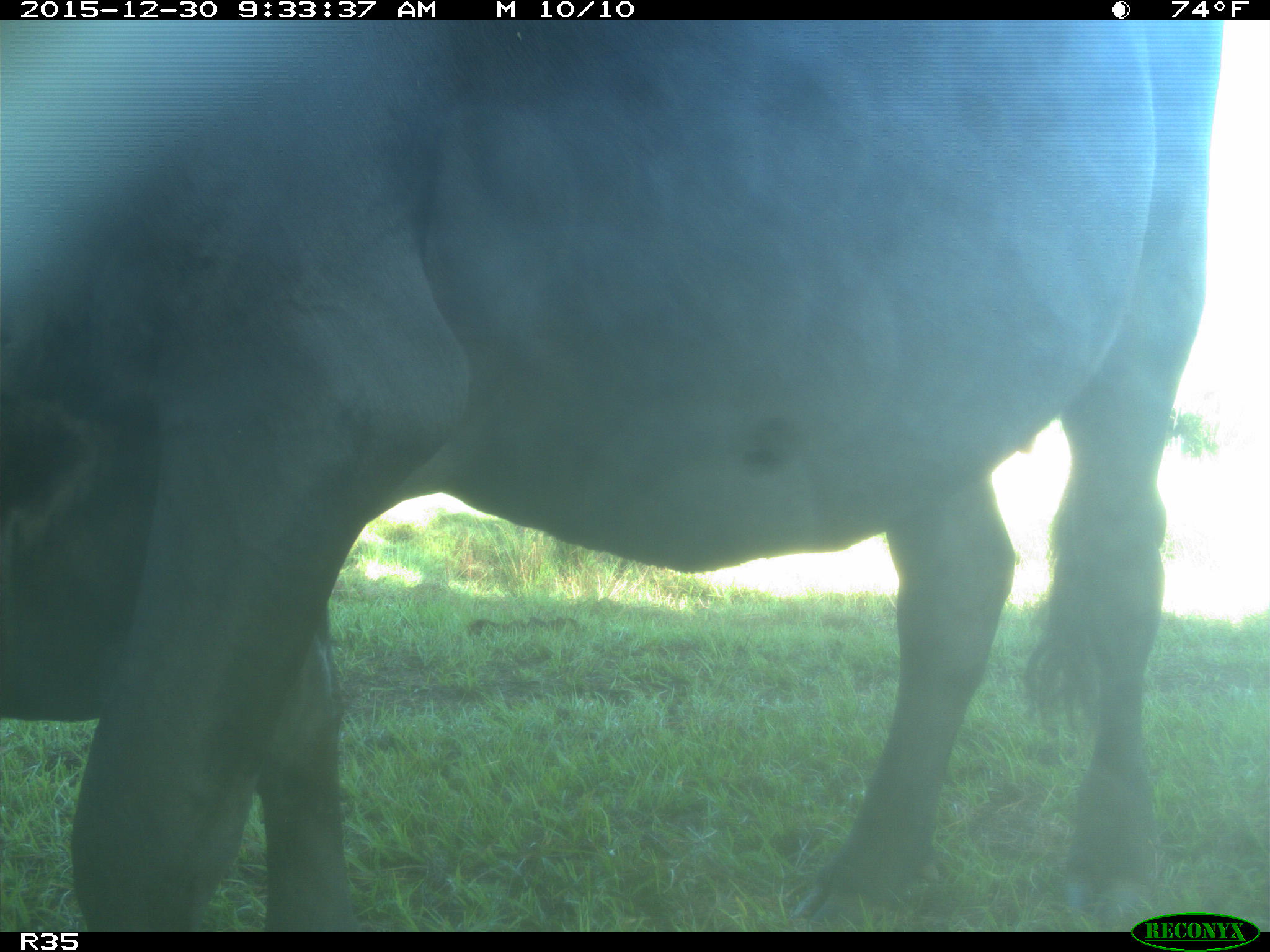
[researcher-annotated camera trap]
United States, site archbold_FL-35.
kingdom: Animalia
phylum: Chordata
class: Mammalia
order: Artiodactyla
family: Bovidae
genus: Bos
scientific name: Bos taurus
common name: domestic cow